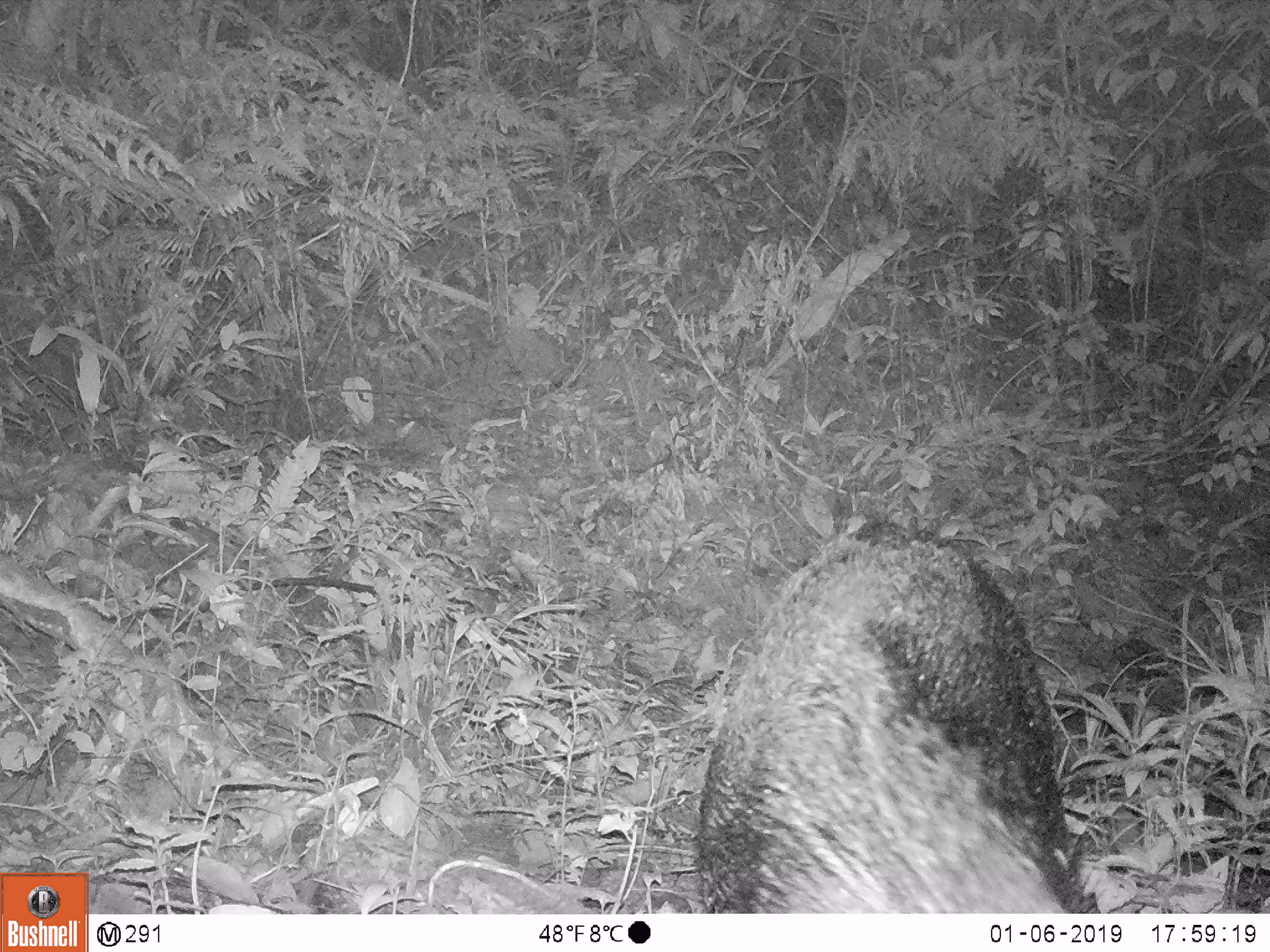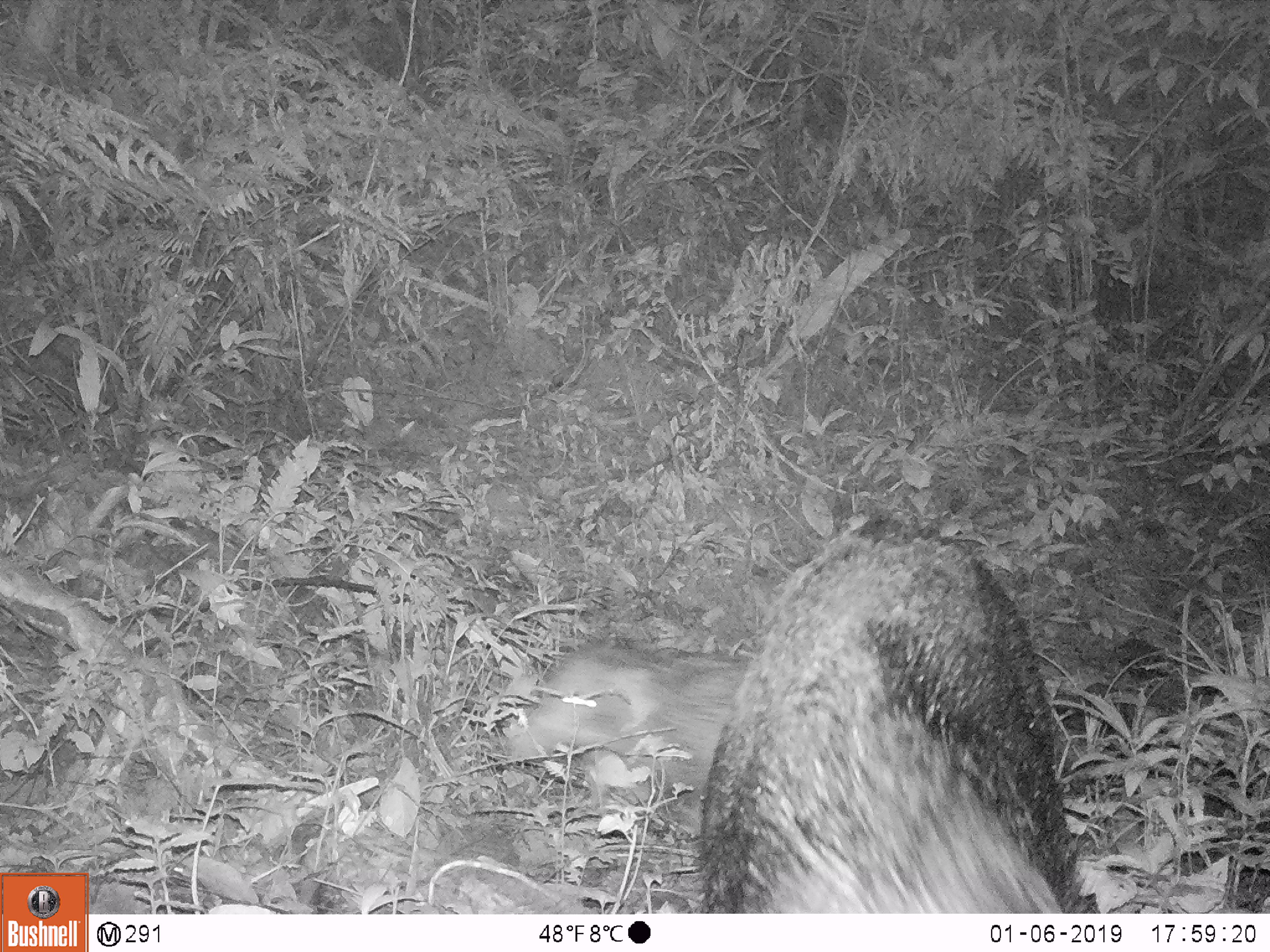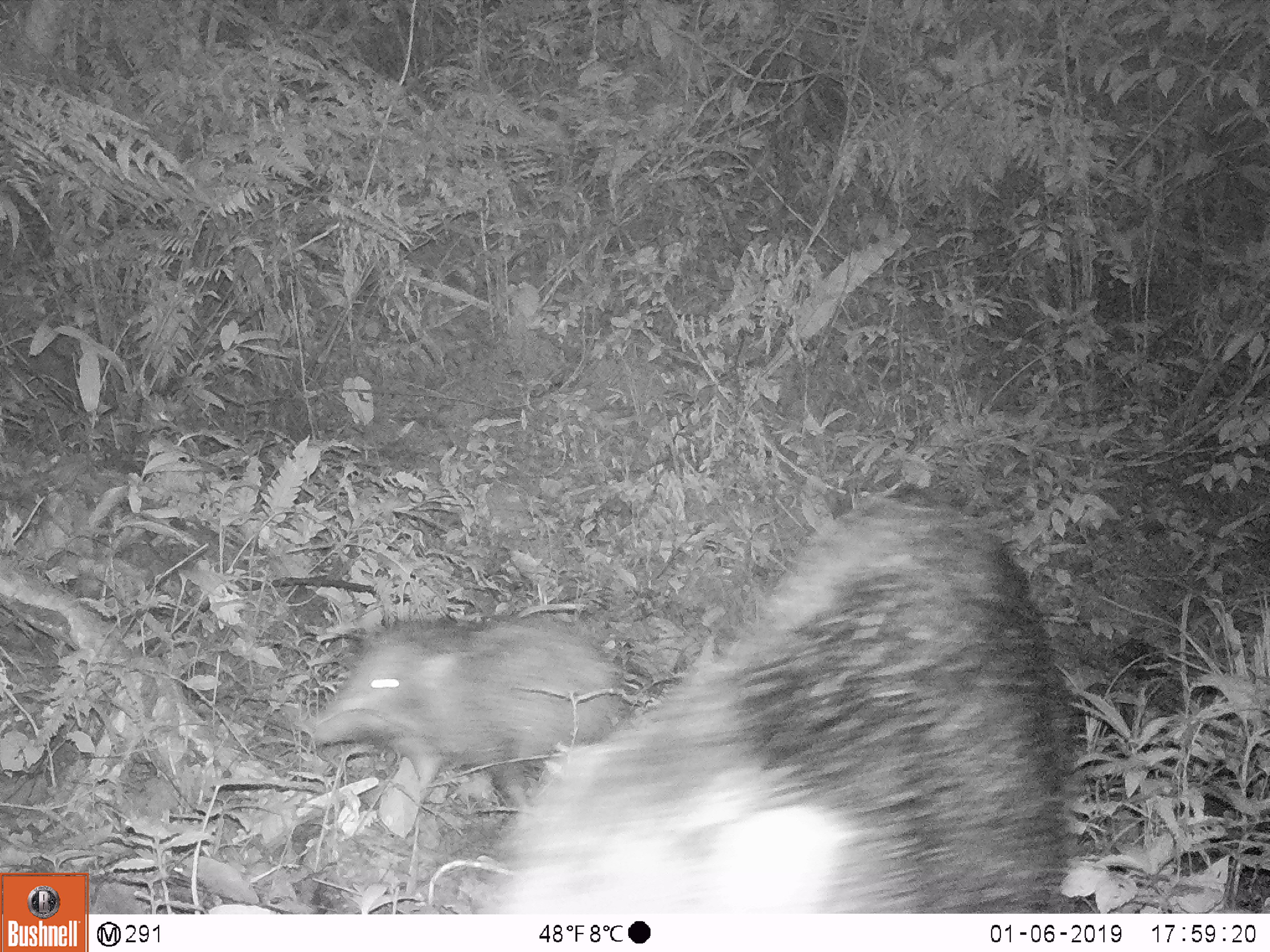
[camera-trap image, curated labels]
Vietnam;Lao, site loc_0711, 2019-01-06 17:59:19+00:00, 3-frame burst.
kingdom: Animalia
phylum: Chordata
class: Mammalia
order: Artiodactyla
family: Suidae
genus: Sus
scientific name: Sus scrofa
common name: eurasian wild pig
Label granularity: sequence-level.